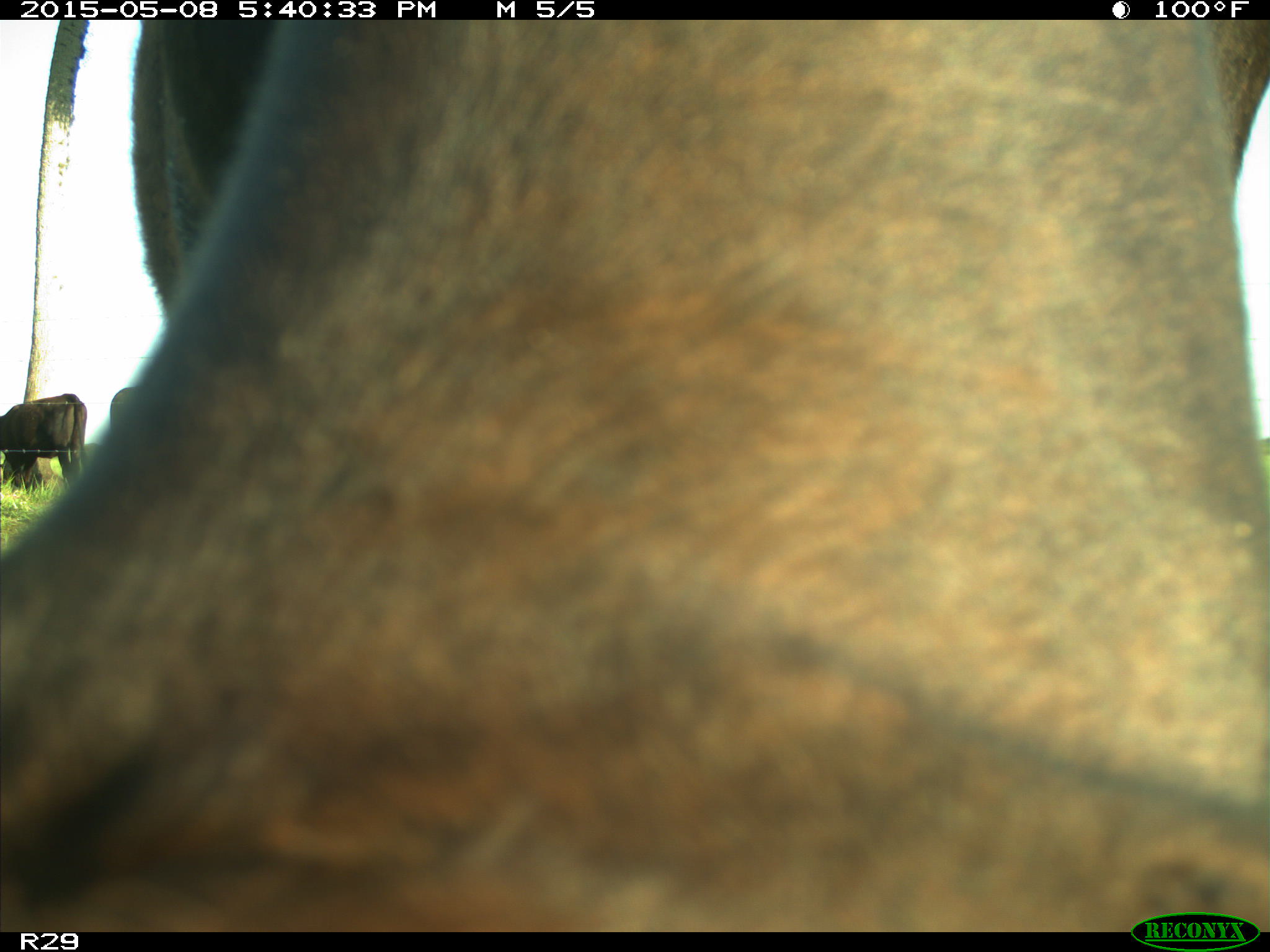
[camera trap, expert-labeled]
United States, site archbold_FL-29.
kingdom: Animalia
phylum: Chordata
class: Mammalia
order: Artiodactyla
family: Bovidae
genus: Bos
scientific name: Bos taurus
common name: domestic cow